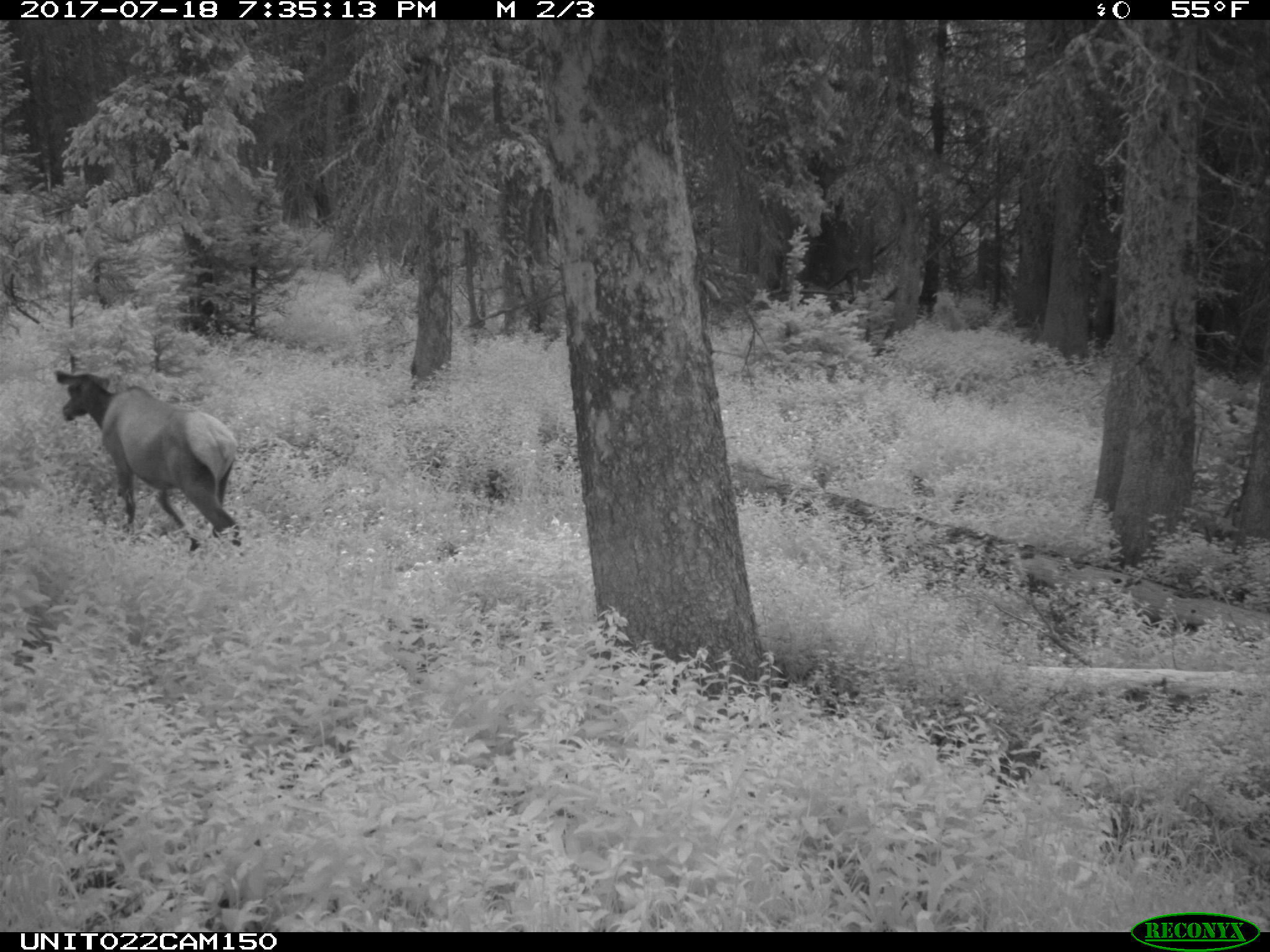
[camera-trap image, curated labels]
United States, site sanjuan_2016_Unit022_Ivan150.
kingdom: Animalia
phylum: Chordata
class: Mammalia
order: Artiodactyla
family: Cervidae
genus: Cervus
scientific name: Cervus elaphus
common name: red deer